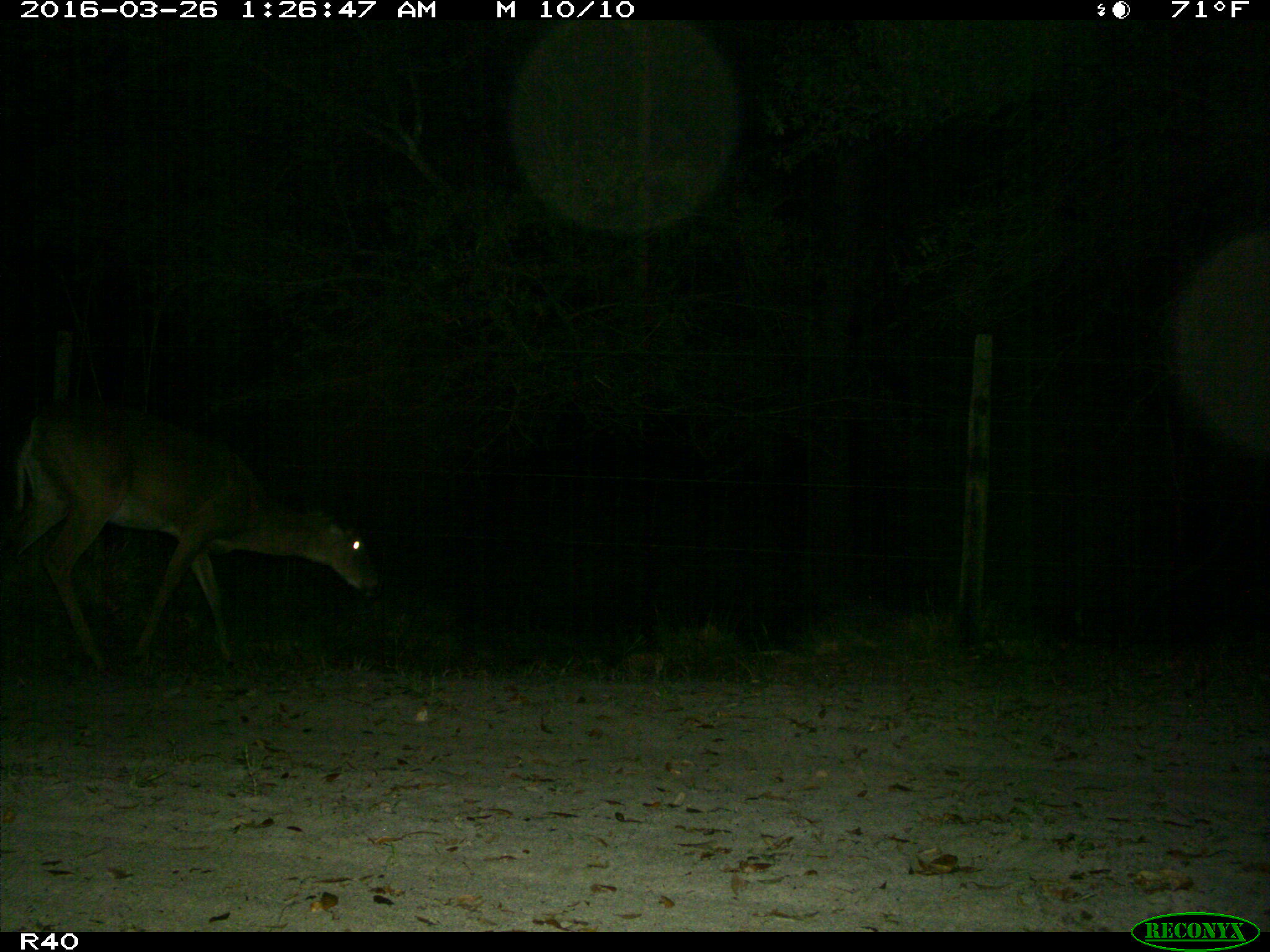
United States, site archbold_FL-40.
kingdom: Animalia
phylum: Chordata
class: Mammalia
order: Artiodactyla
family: Cervidae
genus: Odocoileus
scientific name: Odocoileus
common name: deer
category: unidentified deer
Unidentified deer (deer) (Odocoileus).